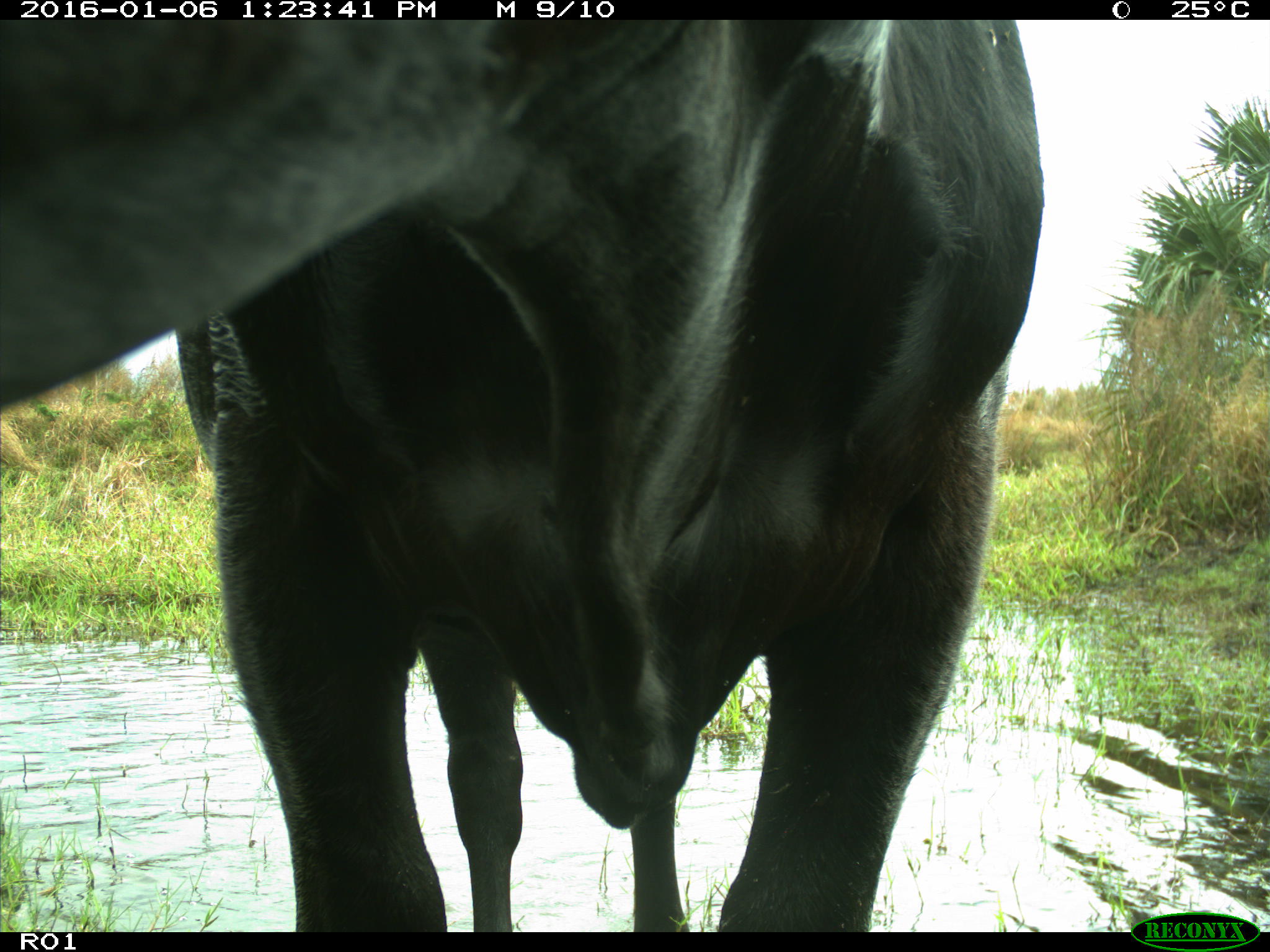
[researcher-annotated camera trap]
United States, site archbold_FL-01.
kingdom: Animalia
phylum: Chordata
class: Mammalia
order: Artiodactyla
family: Bovidae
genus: Bos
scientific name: Bos taurus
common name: domestic cow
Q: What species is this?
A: Bos taurus (domestic cow).